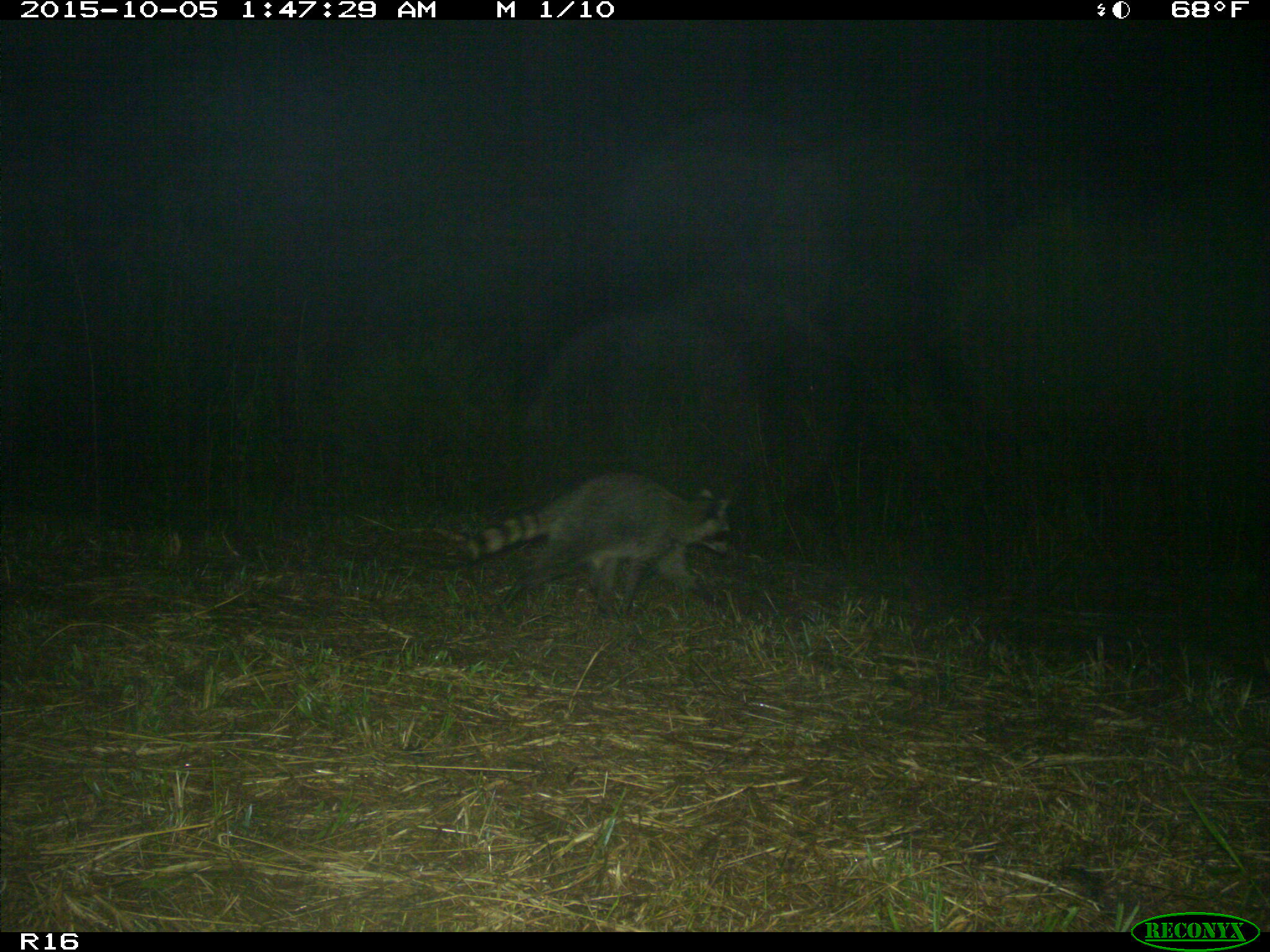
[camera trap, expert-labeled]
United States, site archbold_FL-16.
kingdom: Animalia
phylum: Chordata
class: Mammalia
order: Carnivora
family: Procyonidae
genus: Procyon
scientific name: Procyon lotor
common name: common raccoon